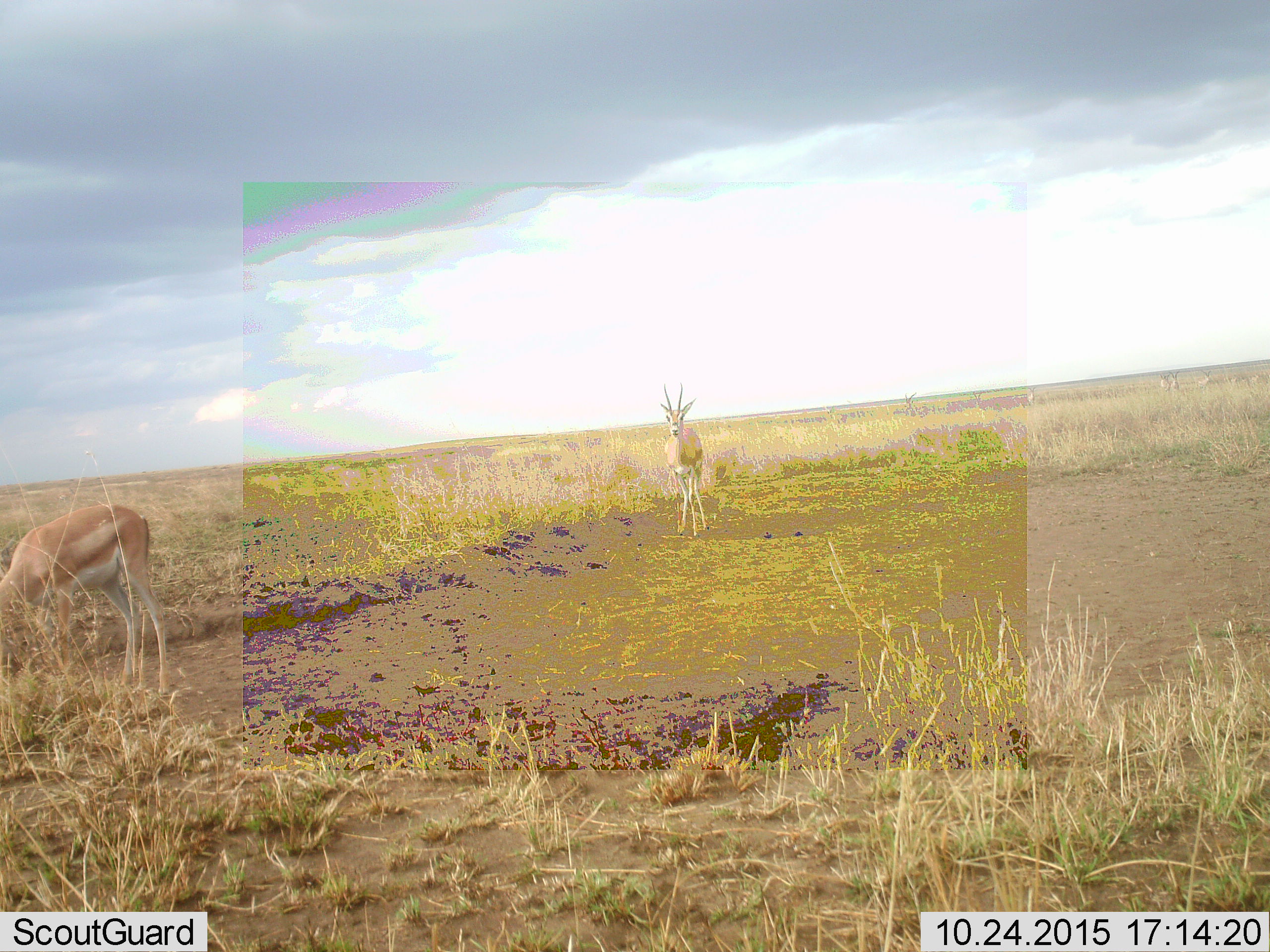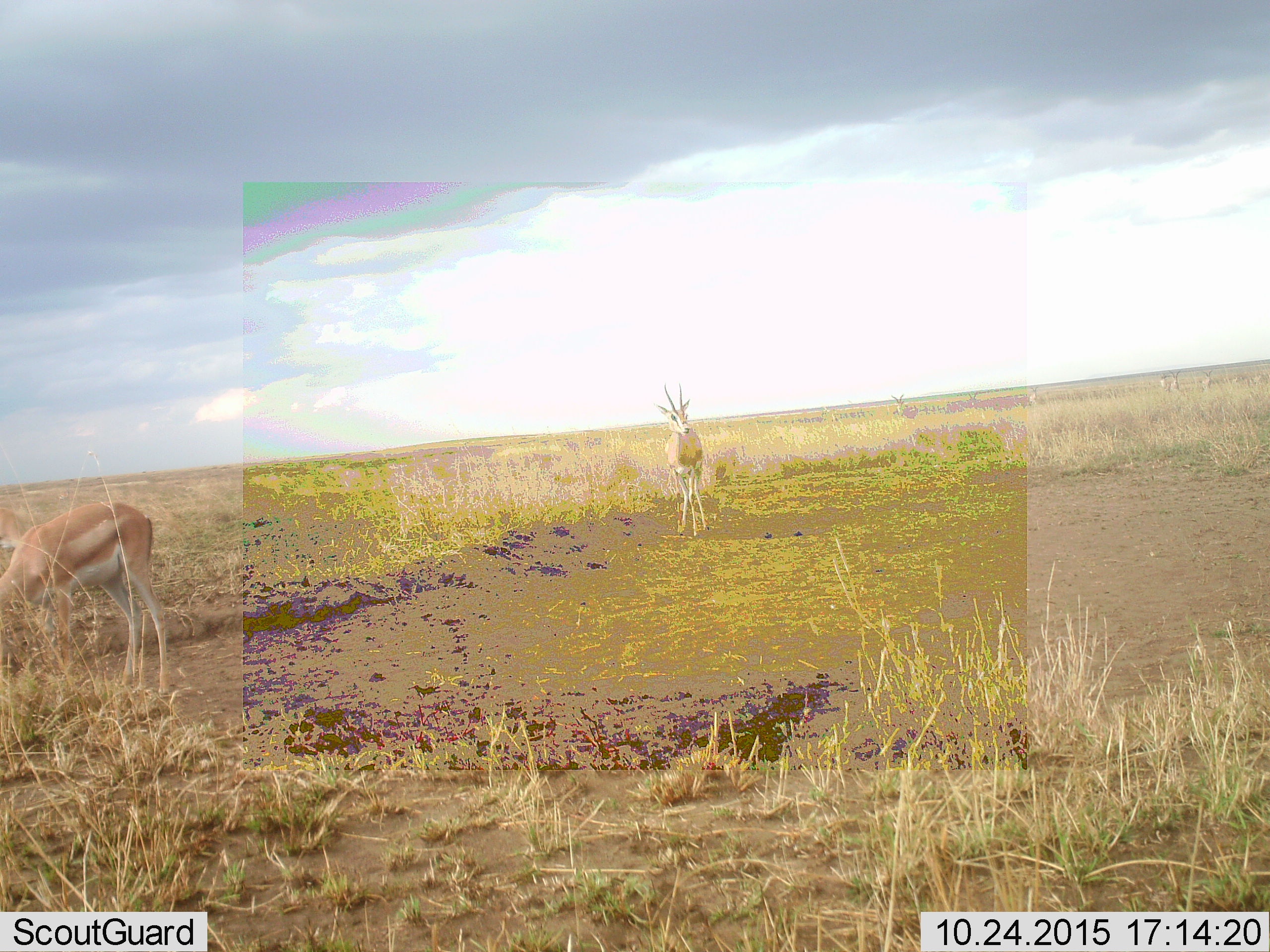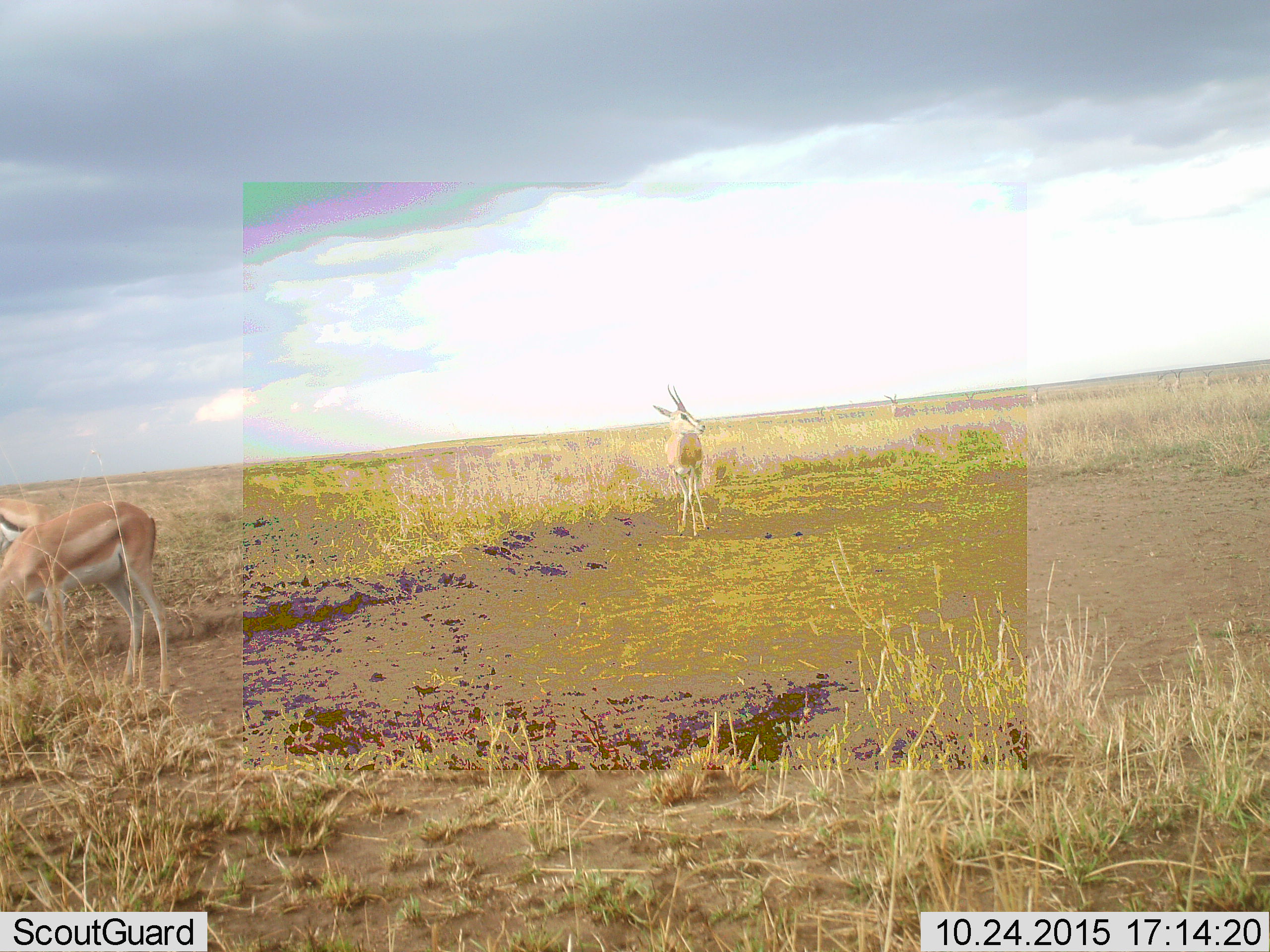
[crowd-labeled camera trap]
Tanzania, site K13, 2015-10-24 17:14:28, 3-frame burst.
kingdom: Animalia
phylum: Chordata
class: Mammalia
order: Artiodactyla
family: Bovidae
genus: Nanger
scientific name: Nanger granti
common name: grant's gazelle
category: gazellegrants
Gazellegrants (grant's gazelle) (Nanger granti), count 2. Behavior (volunteer vote fractions): standing 75%, resting 0%, moving 38%, interacting 0%. Young present (vote fraction): 0%. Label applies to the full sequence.